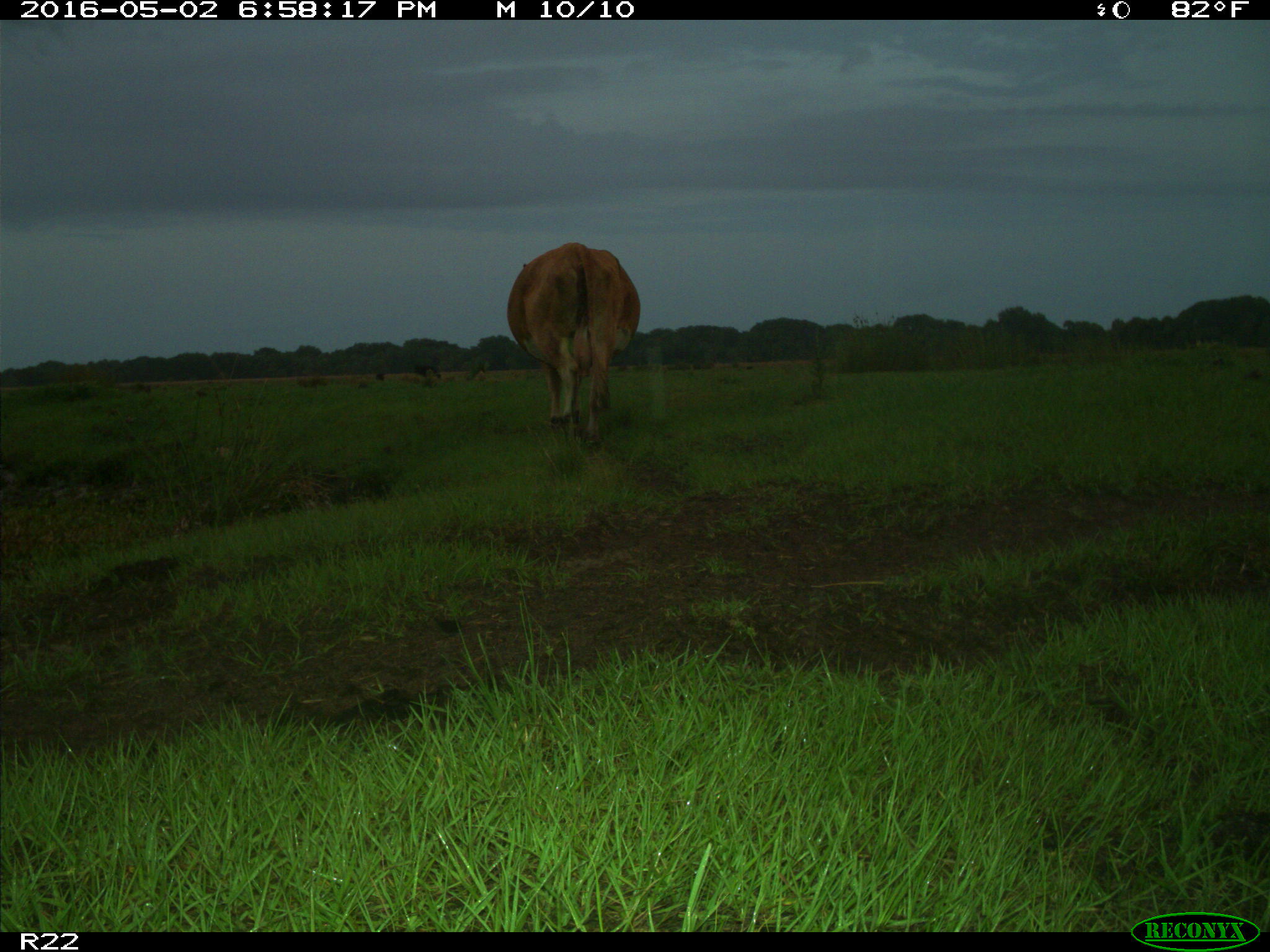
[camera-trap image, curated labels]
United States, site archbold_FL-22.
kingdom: Animalia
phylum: Chordata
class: Mammalia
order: Artiodactyla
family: Bovidae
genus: Bos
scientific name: Bos taurus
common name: domestic cow